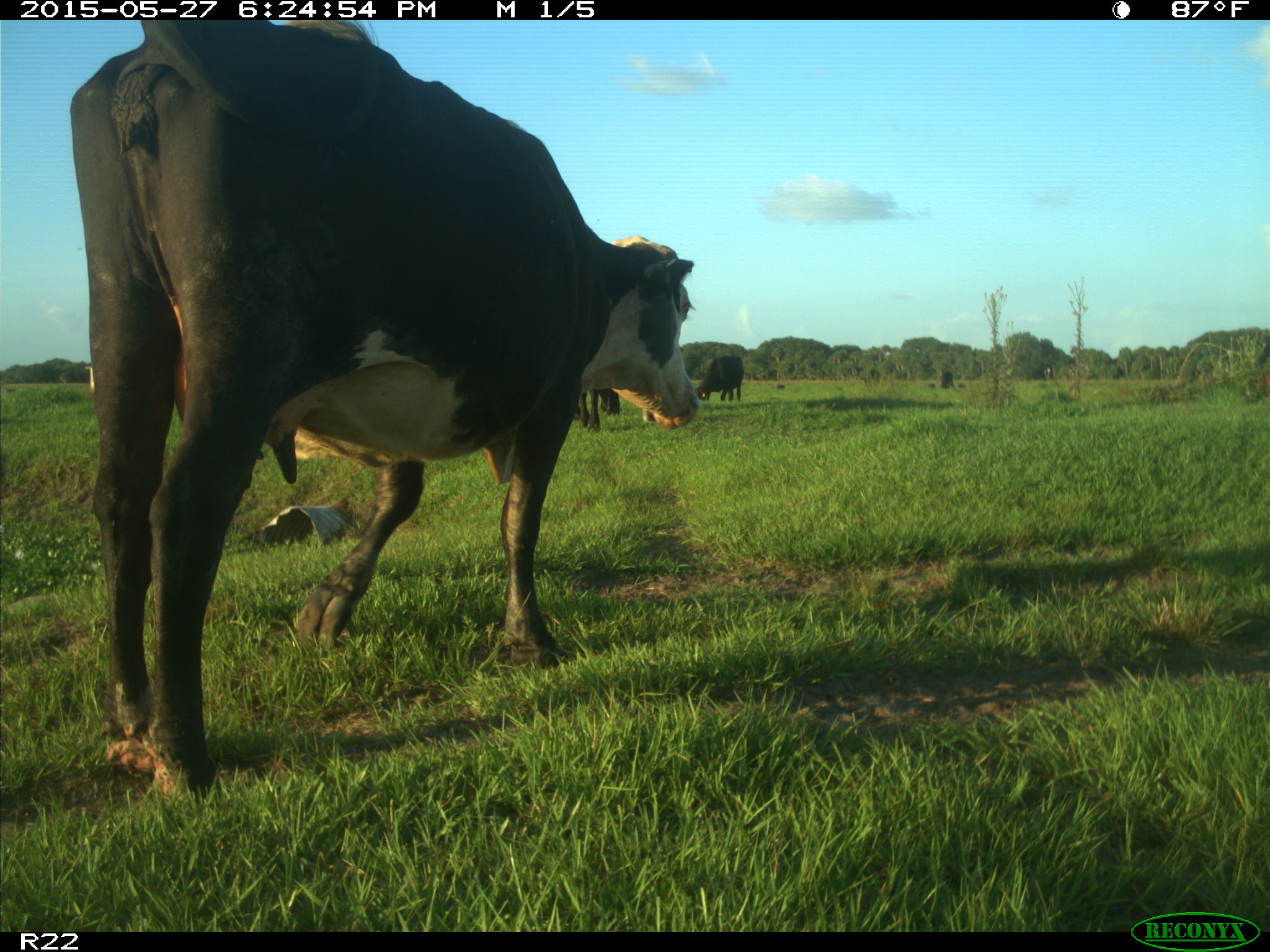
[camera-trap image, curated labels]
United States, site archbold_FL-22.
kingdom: Animalia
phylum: Chordata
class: Mammalia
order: Artiodactyla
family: Bovidae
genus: Bos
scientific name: Bos taurus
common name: domestic cow